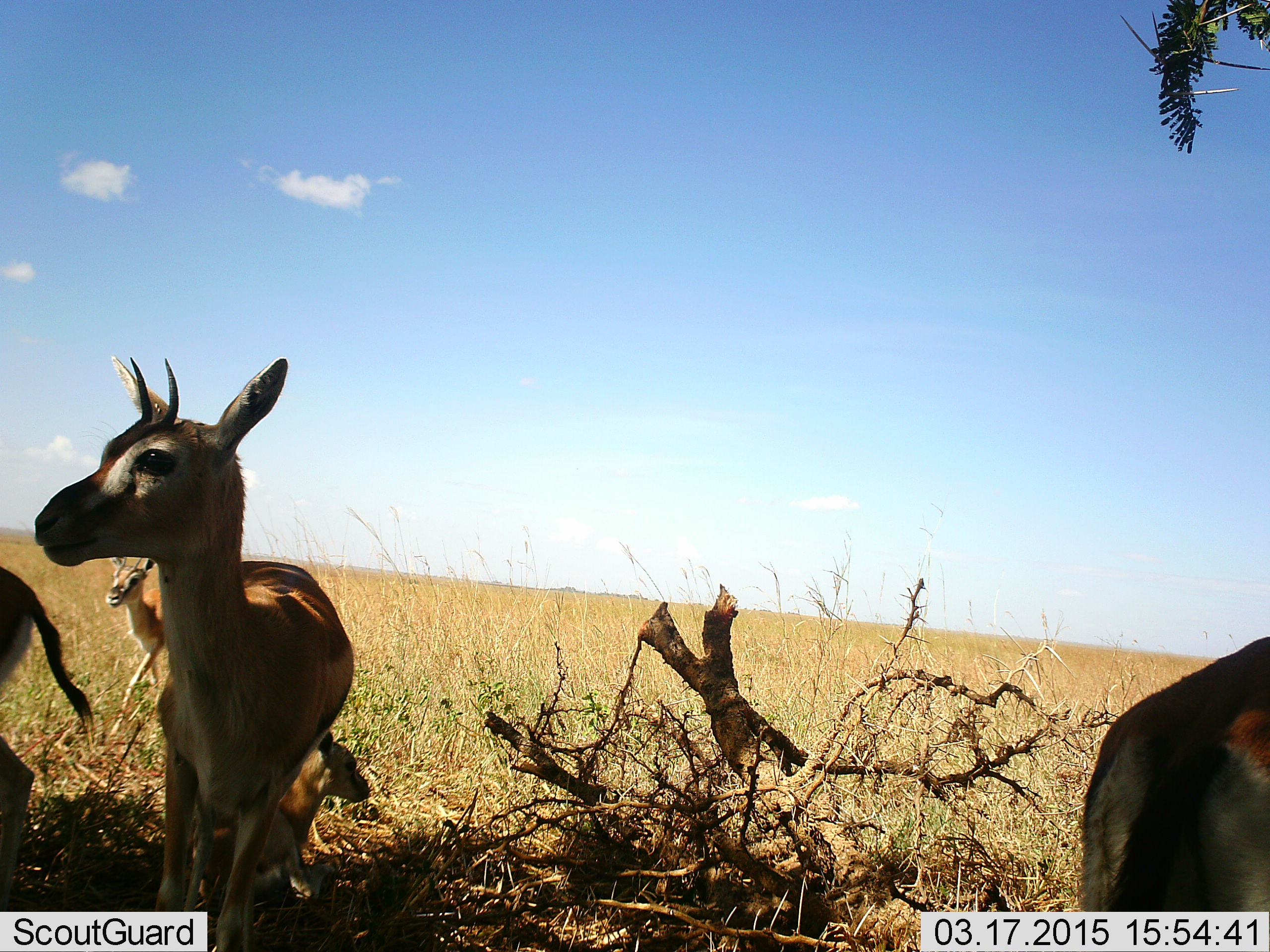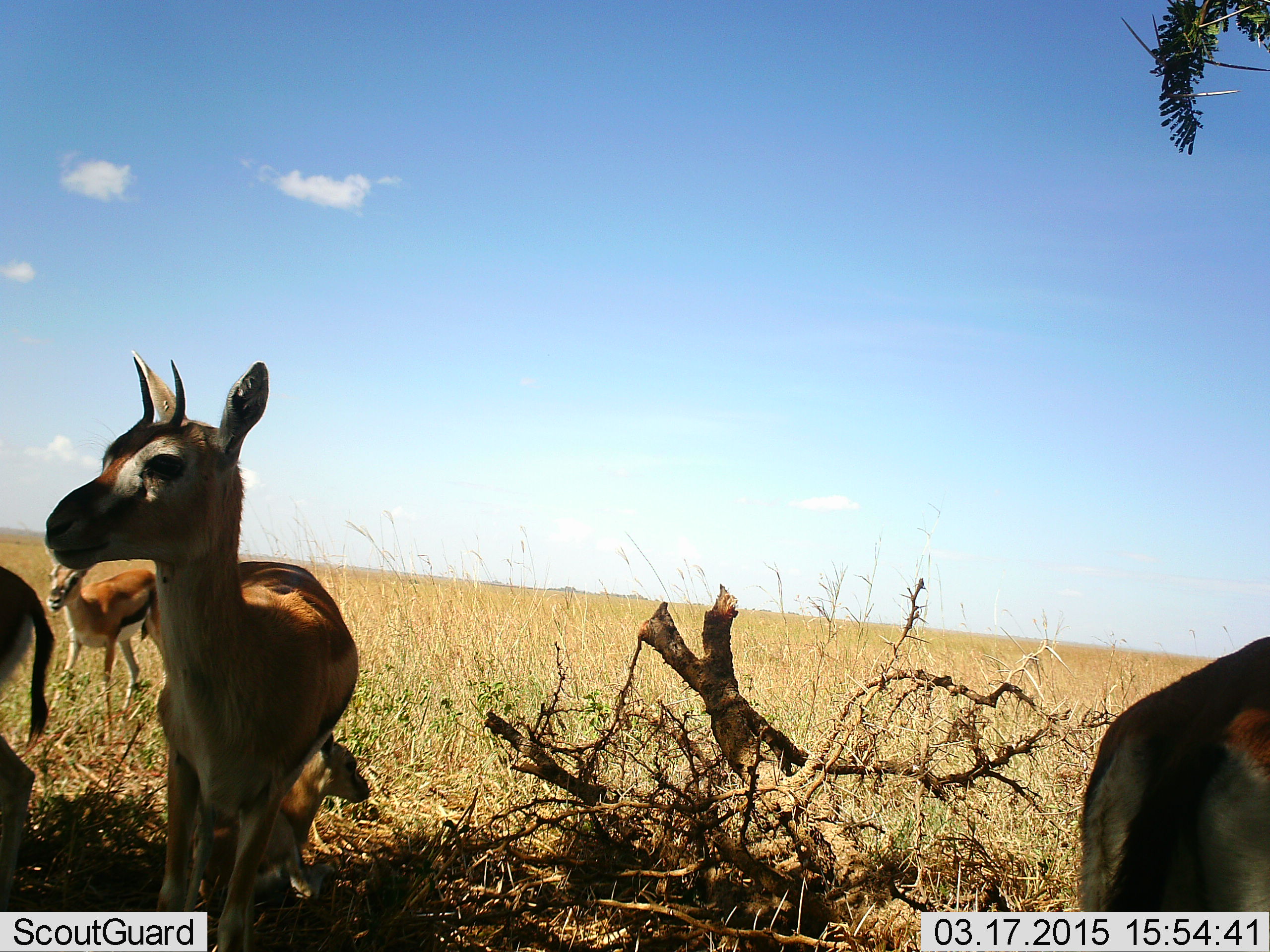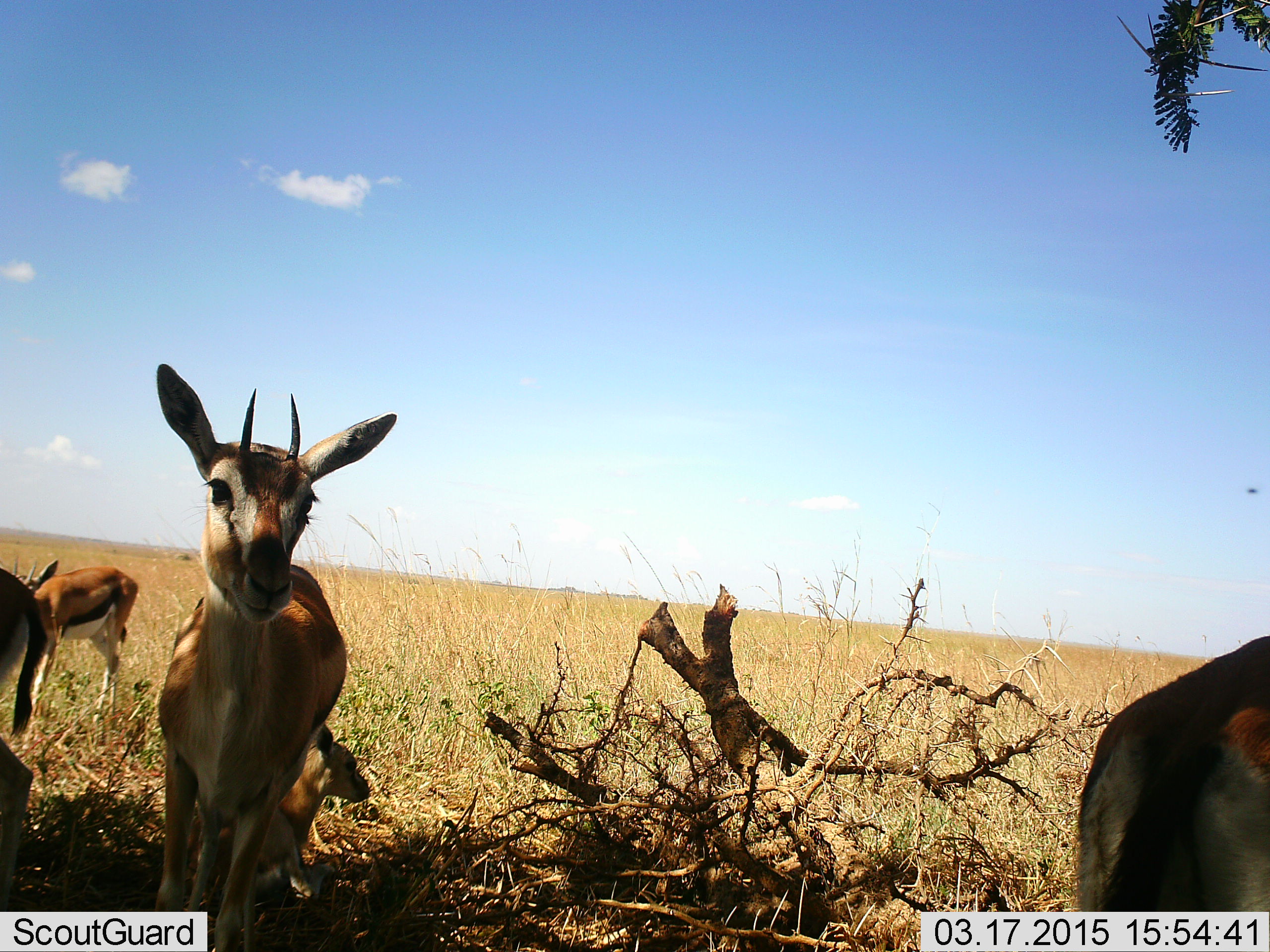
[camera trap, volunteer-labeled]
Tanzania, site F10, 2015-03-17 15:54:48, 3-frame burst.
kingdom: Animalia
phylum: Chordata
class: Mammalia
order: Artiodactyla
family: Bovidae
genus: Eudorcas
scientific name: Eudorcas thomsonii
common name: thomson's gazelle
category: gazellethomsons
Gazellethomsons (thomson's gazelle) (Eudorcas thomsonii), count 5. Behavior (volunteer vote fractions): standing 100%, resting 60%, moving 40%, interacting 0%. Young present (vote fraction): 50%. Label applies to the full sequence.